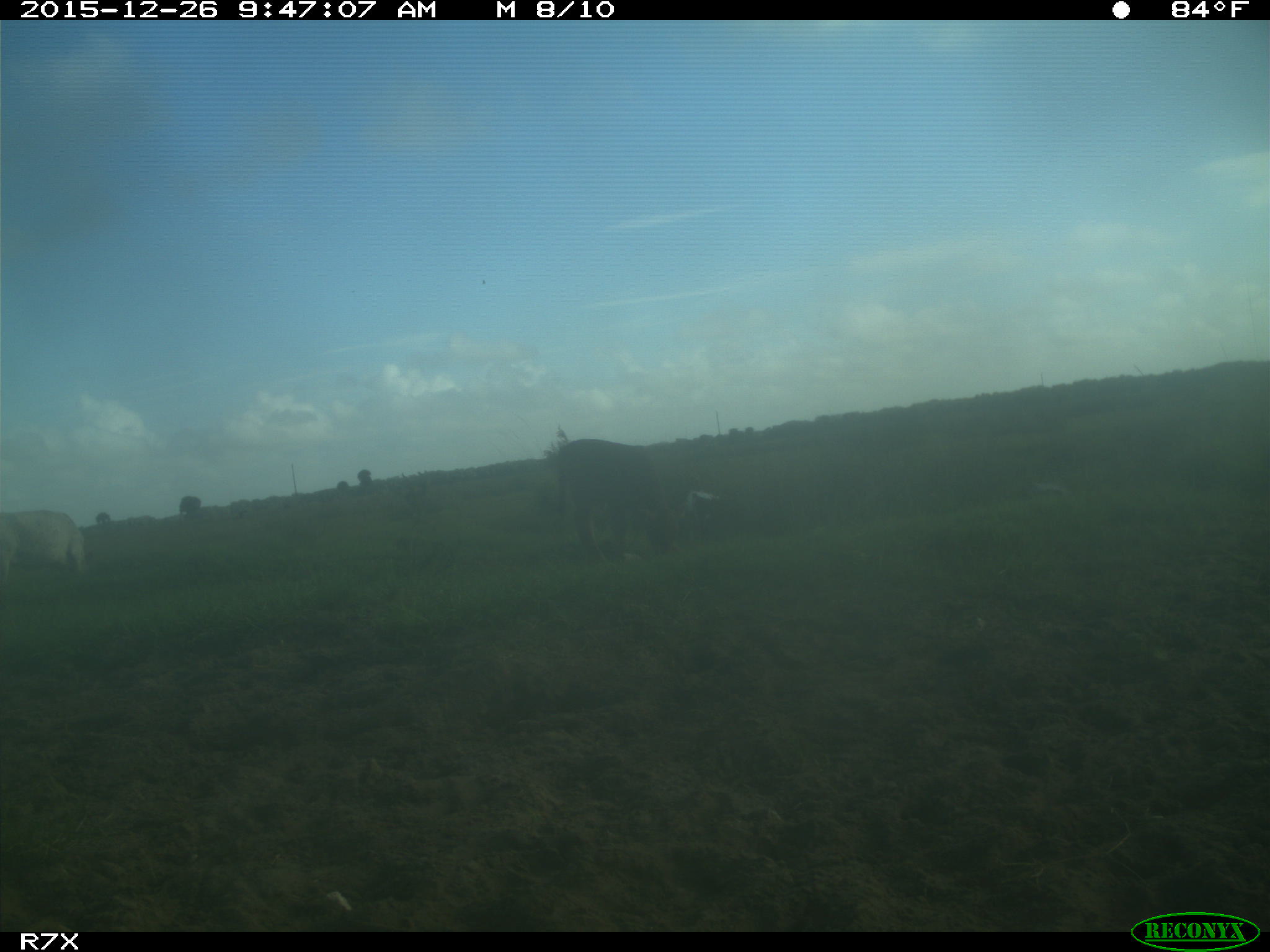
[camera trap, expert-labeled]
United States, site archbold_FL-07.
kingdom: Animalia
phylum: Chordata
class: Mammalia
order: Artiodactyla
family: Bovidae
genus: Bos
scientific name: Bos taurus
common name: domestic cow